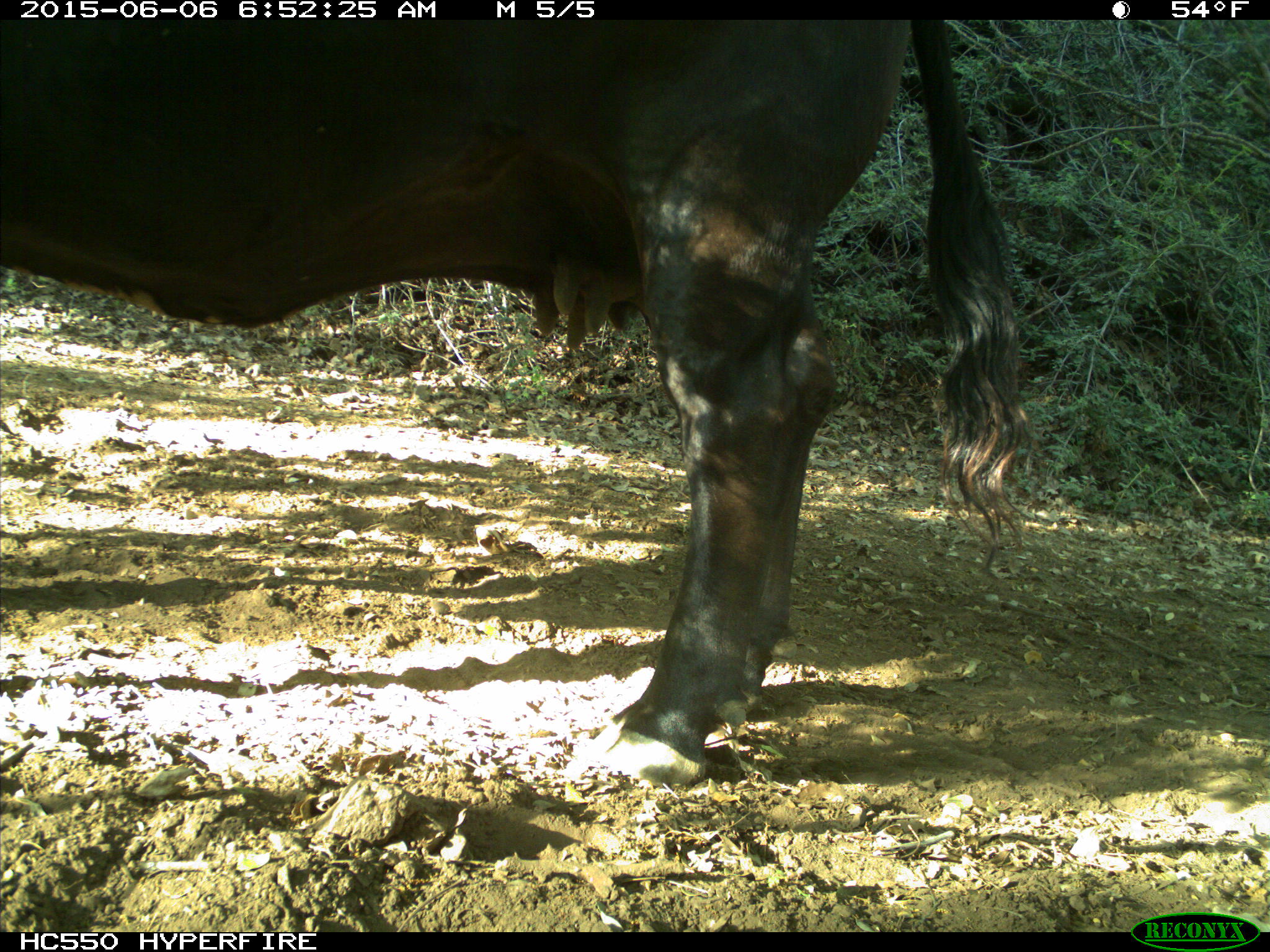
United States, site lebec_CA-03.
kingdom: Animalia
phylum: Chordata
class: Mammalia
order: Artiodactyla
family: Bovidae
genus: Bos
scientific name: Bos taurus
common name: domestic cow